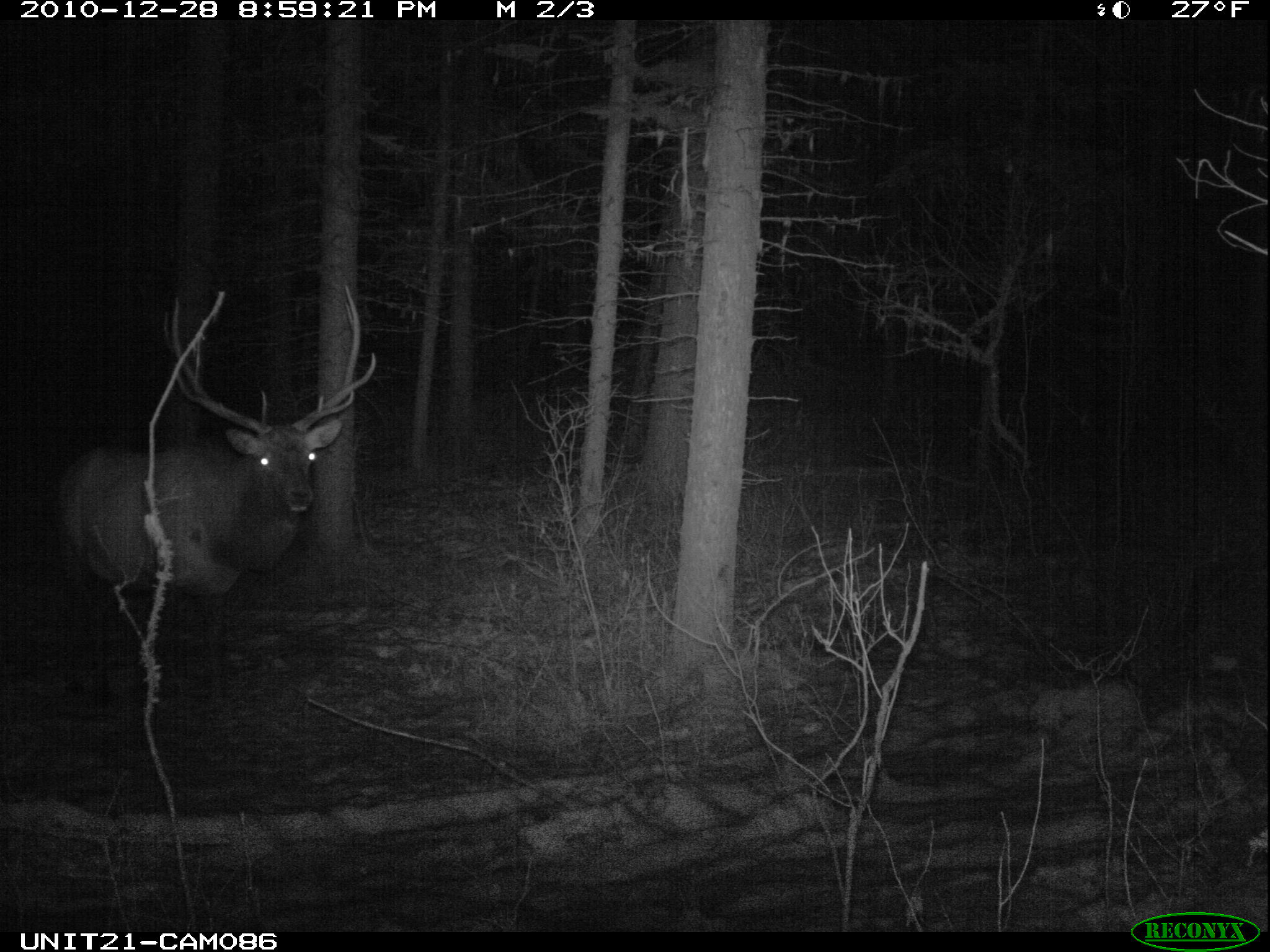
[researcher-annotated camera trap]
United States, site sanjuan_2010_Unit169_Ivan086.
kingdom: Animalia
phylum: Chordata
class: Mammalia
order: Artiodactyla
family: Cervidae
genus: Cervus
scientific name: Cervus elaphus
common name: red deer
Cervus elaphus (red deer).